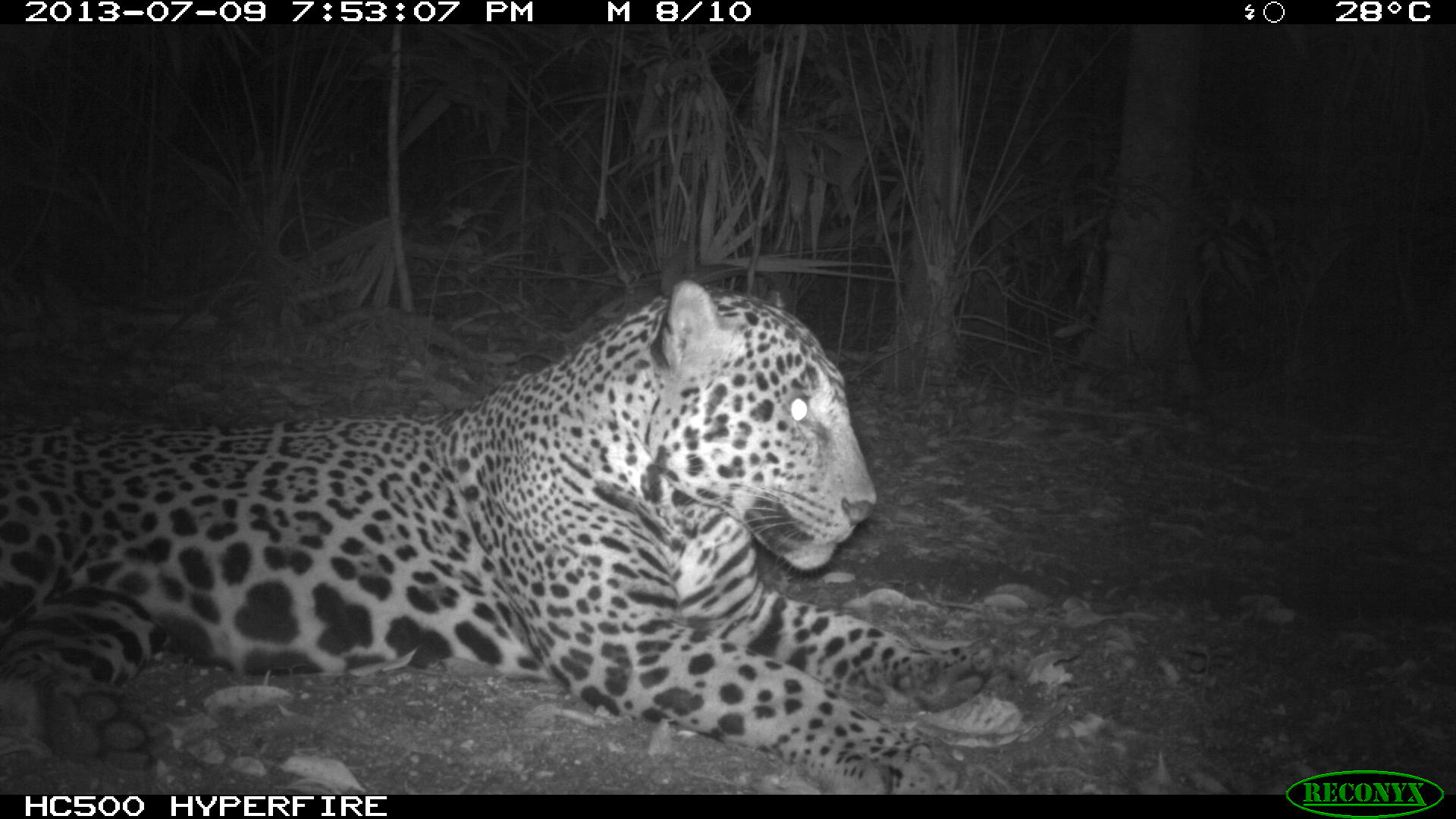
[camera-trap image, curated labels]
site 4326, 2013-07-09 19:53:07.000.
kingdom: Animalia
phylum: Chordata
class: Mammalia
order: Carnivora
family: Felidae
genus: Panthera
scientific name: Panthera onca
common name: jaguar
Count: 1.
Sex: male.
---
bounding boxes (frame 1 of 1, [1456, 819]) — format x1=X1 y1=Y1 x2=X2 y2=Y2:
panthera onca: x1=0 y1=276 x2=994 y2=790